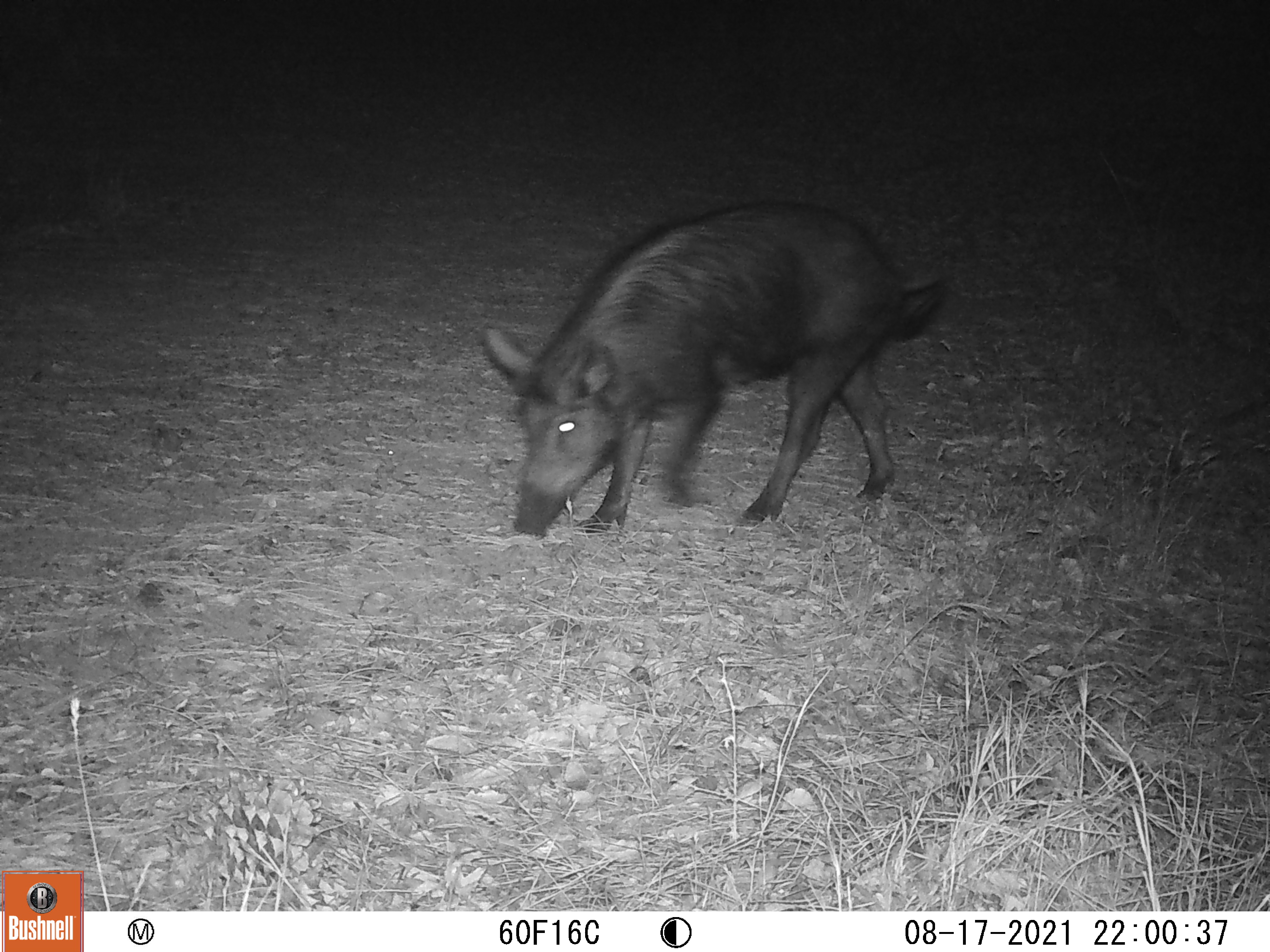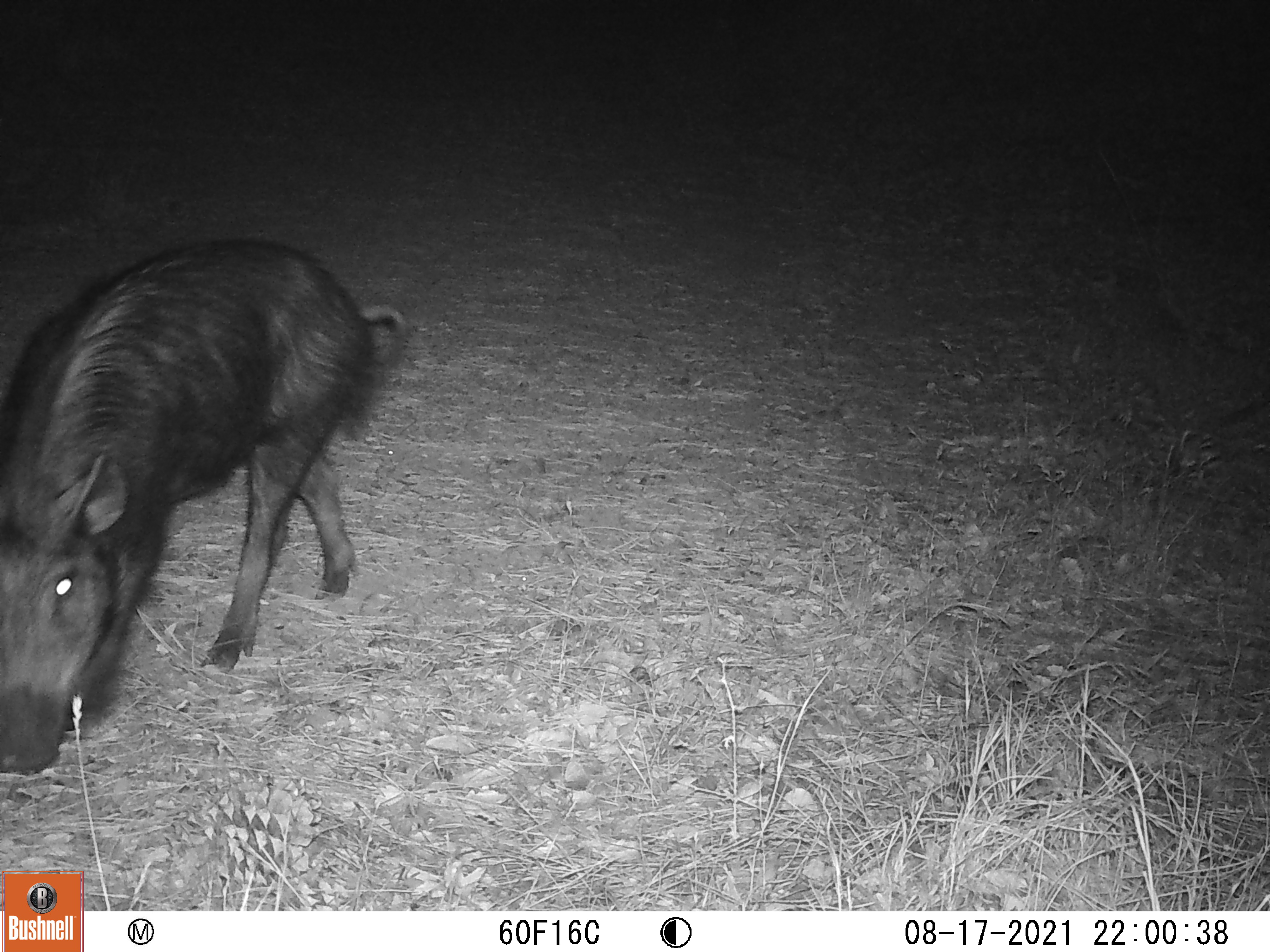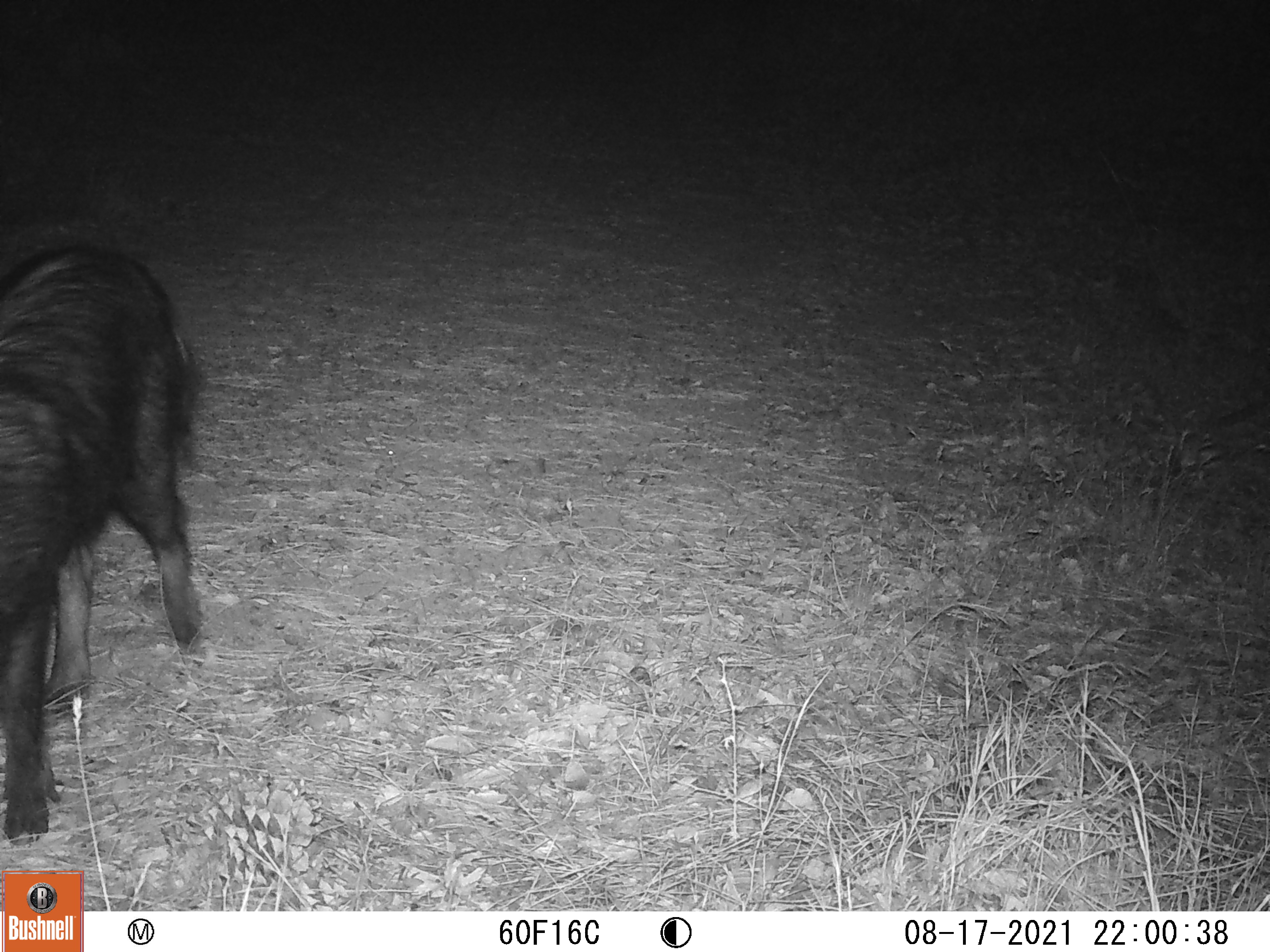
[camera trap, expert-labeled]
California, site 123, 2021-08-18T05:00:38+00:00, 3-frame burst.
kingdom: Animalia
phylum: Chordata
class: Mammalia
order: Artiodactyla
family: Suidae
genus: Sus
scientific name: Sus scrofa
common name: wild boar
Wild boar (Sus scrofa).